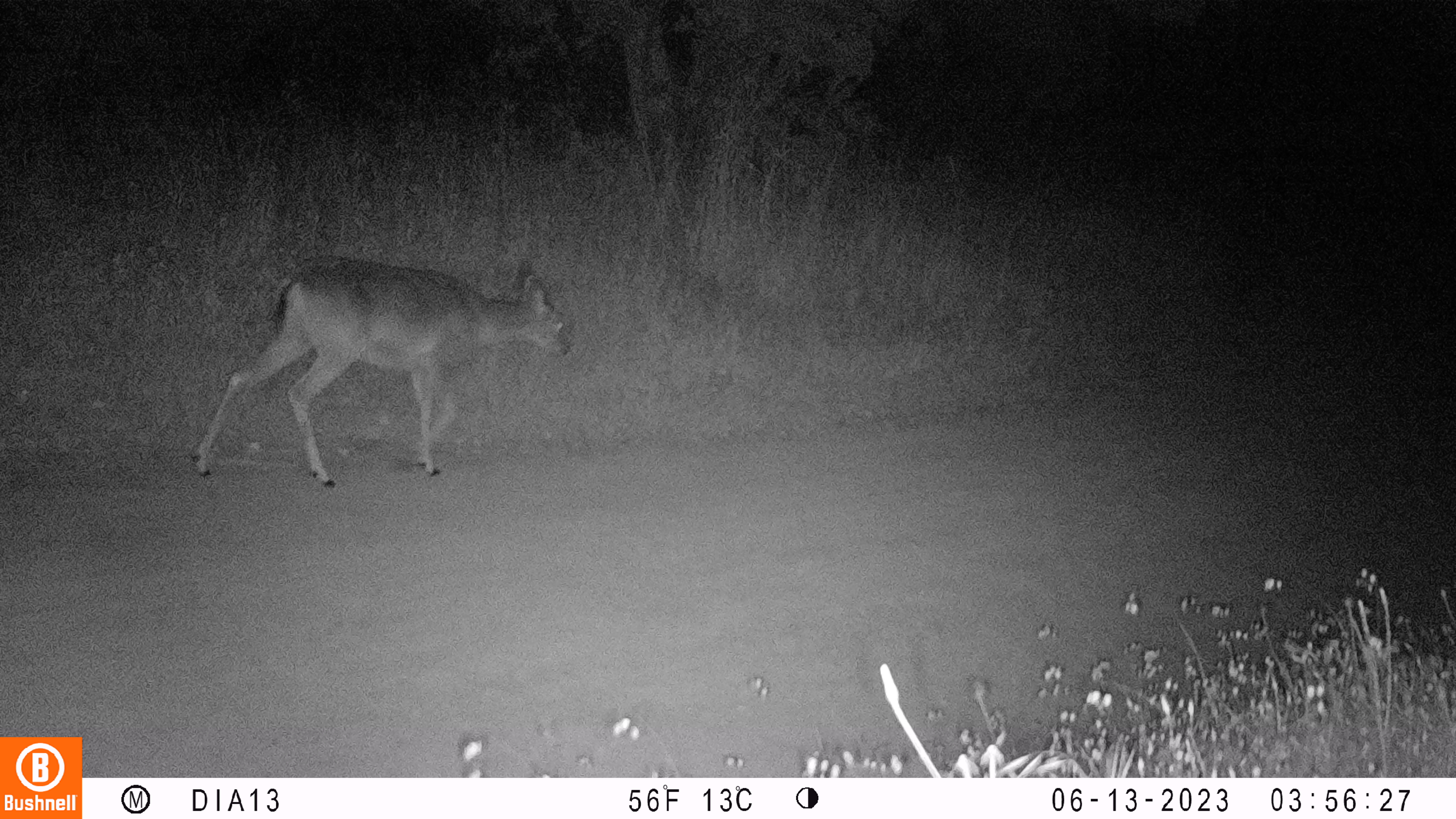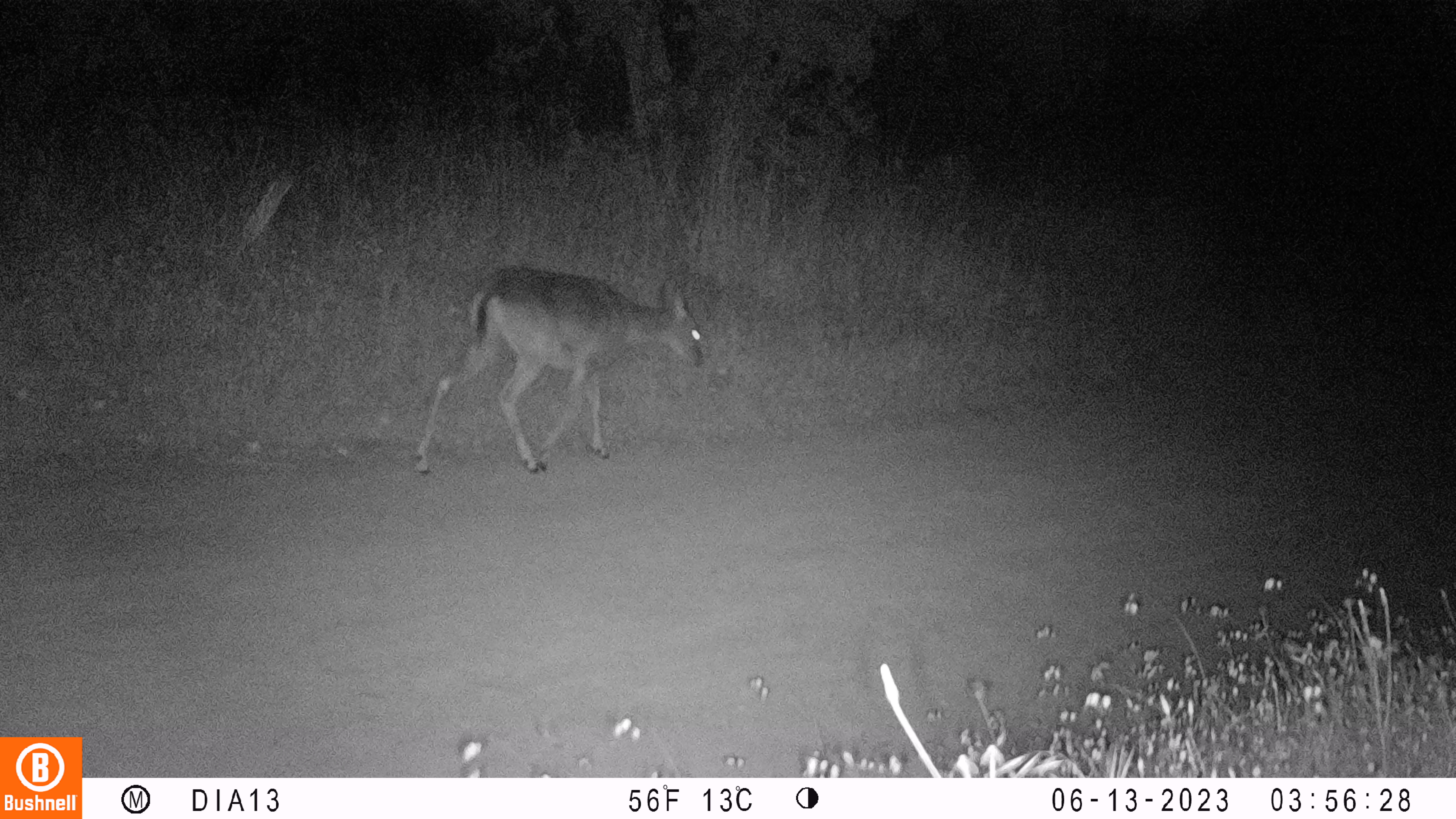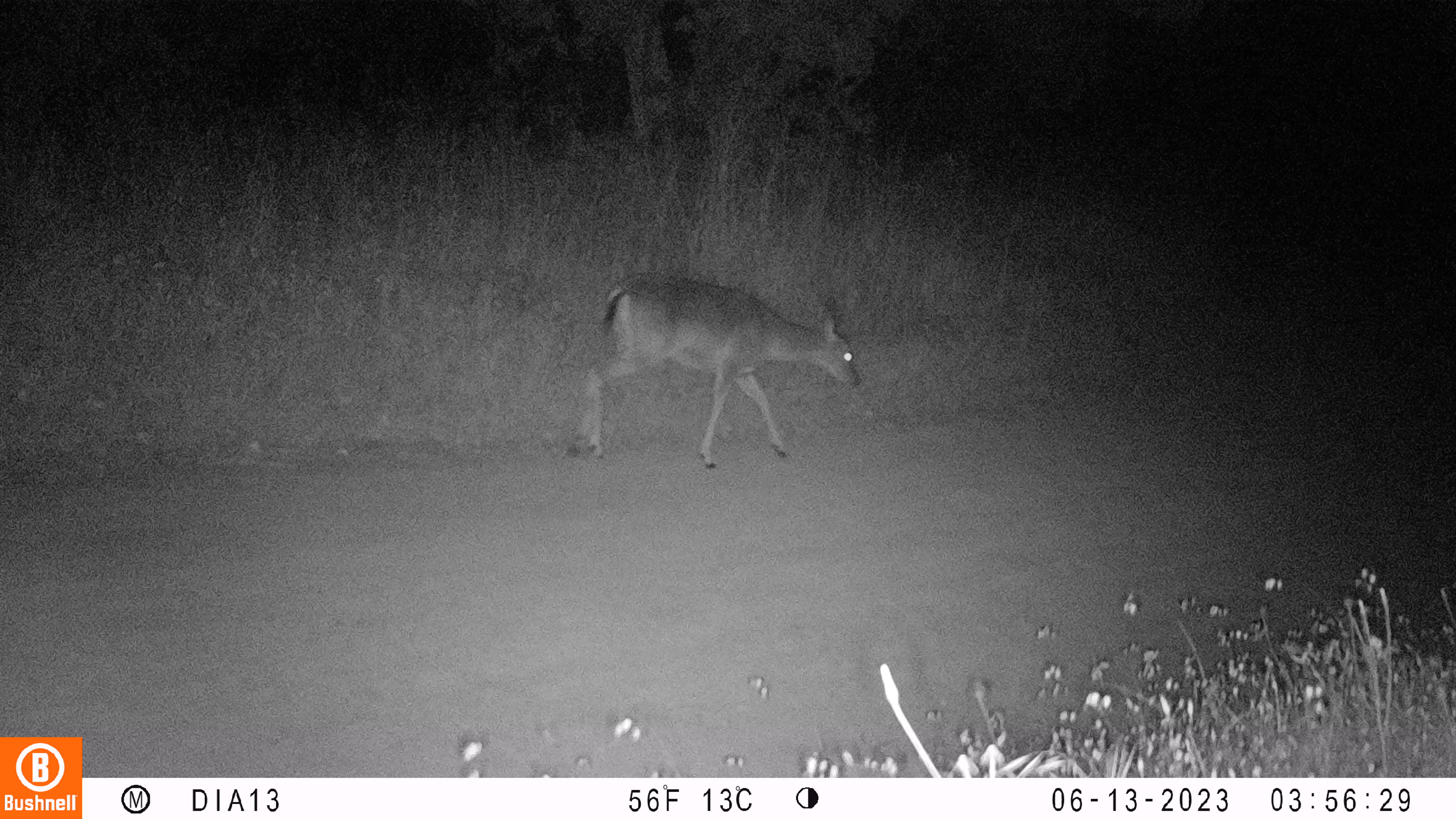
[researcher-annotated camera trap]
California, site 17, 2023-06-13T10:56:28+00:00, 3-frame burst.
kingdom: Animalia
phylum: Chordata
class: Mammalia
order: Artiodactyla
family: Cervidae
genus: Odocoileus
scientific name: Odocoileus hemionus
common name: mule deer